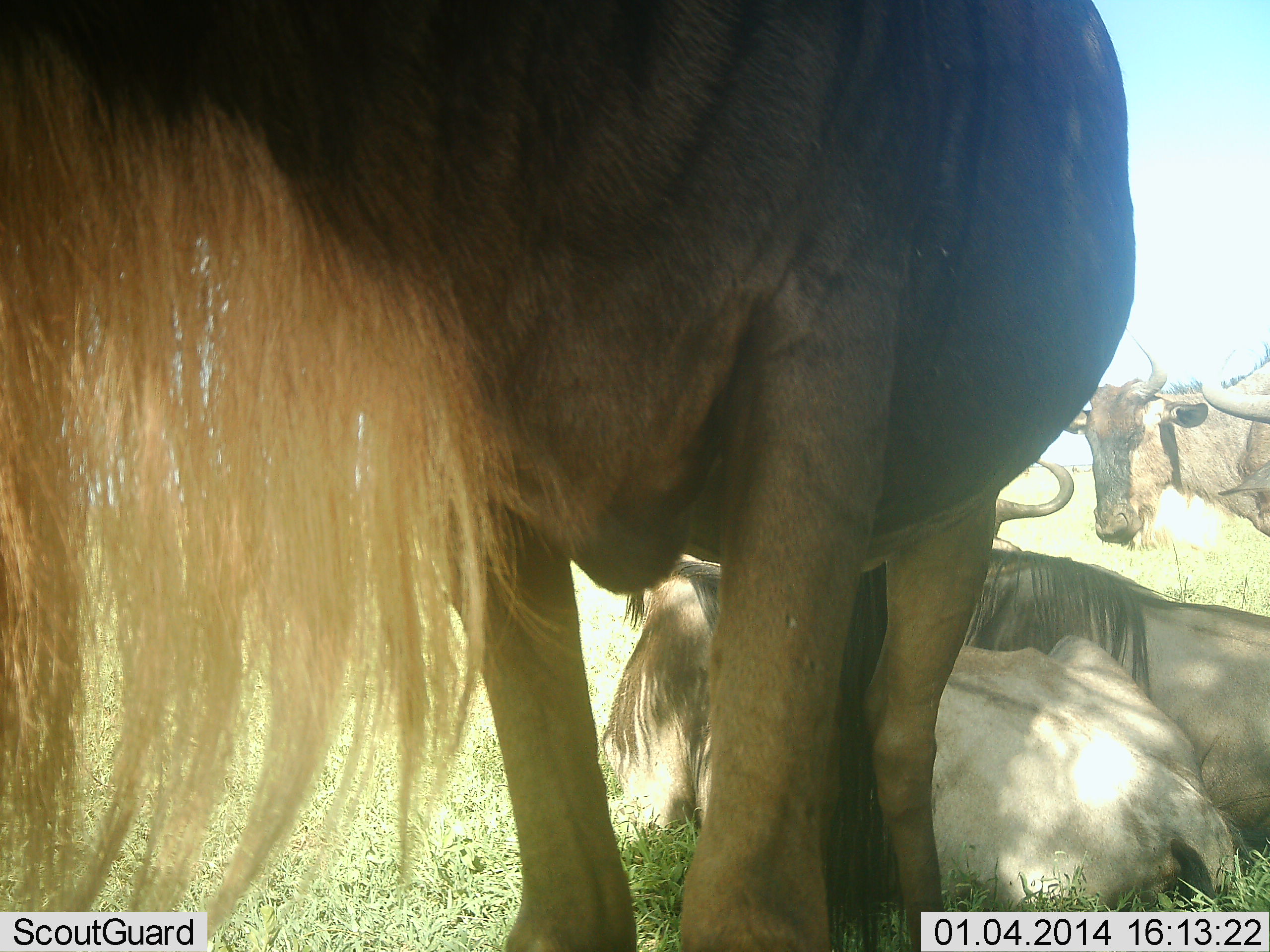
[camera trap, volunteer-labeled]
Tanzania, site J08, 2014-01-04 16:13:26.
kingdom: Animalia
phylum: Chordata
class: Mammalia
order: Artiodactyla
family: Bovidae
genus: Connochaetes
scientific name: Connochaetes taurinus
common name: blue wildebeest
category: wildebeest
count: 5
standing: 80%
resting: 90%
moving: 0%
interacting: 10%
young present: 0%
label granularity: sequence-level